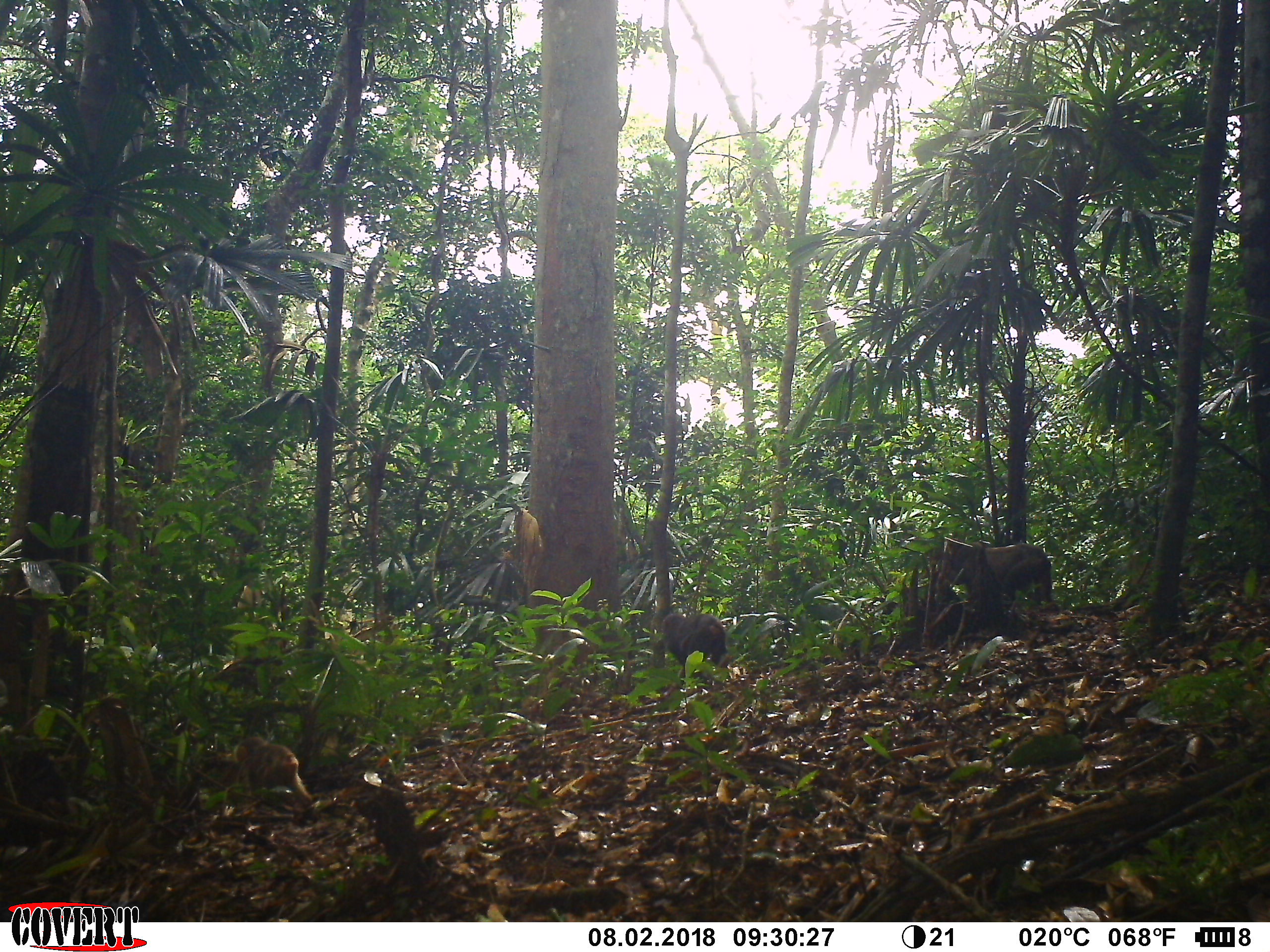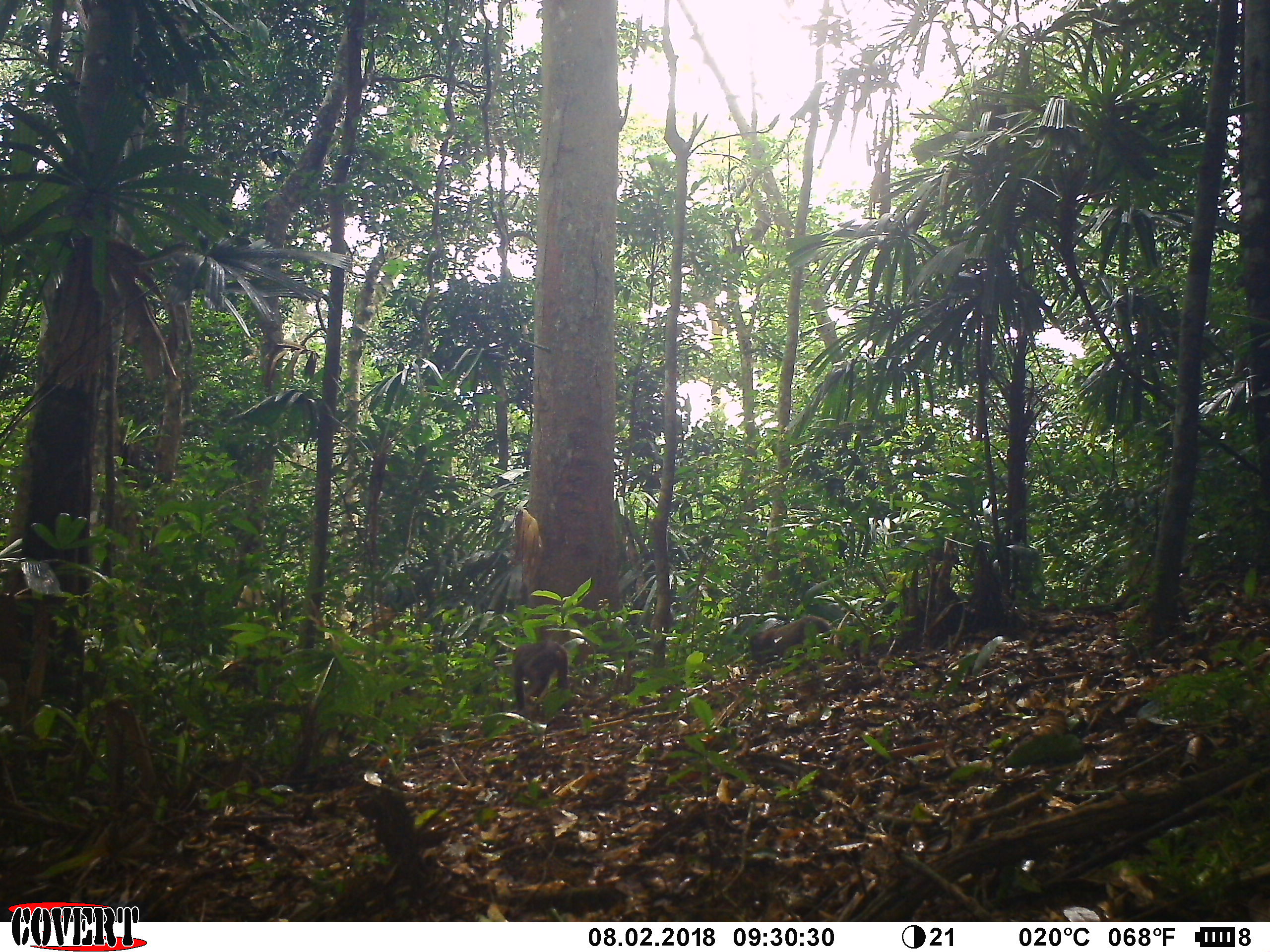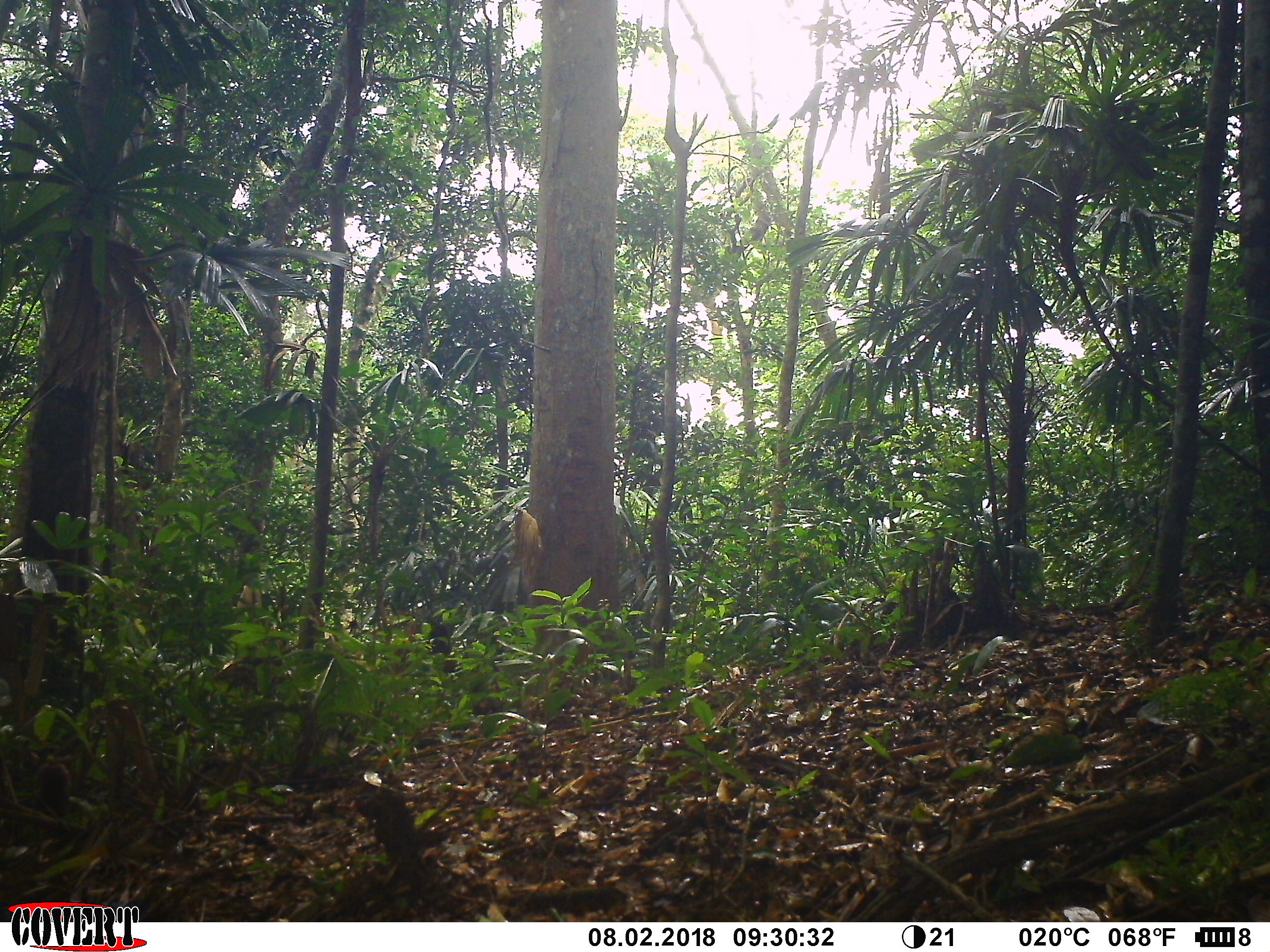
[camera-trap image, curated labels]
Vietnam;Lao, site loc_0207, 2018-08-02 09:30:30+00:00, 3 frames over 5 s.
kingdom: Animalia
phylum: Chordata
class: Mammalia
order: Primates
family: Cercopithecidae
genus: Macaca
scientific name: Macaca arctoides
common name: stump-tailed macaque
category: stump tailed macaque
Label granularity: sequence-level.